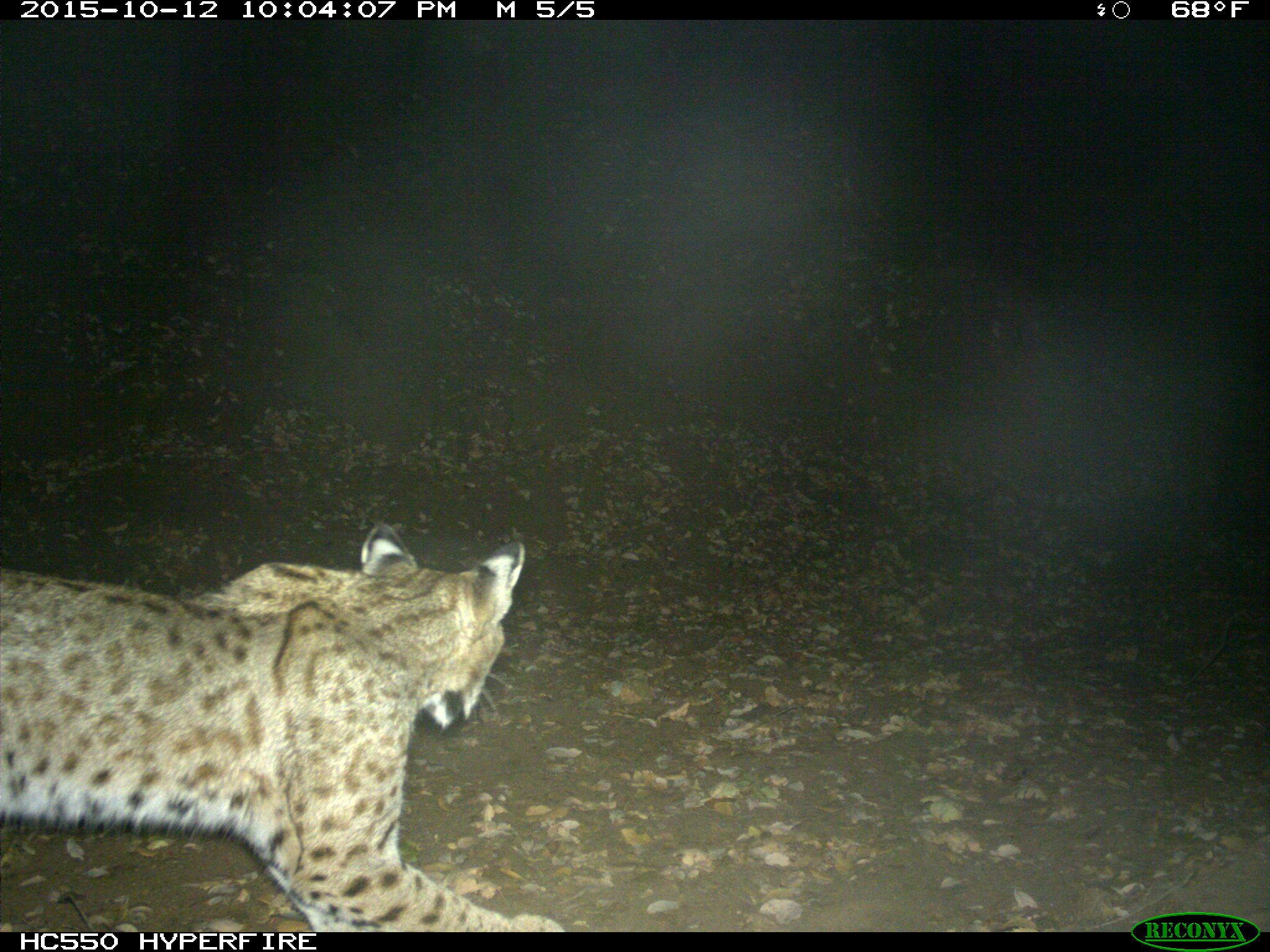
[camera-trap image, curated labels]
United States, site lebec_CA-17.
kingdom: Animalia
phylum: Chordata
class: Mammalia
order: Carnivora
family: Felidae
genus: Lynx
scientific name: Lynx rufus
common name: bobcat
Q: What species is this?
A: Lynx rufus (bobcat).